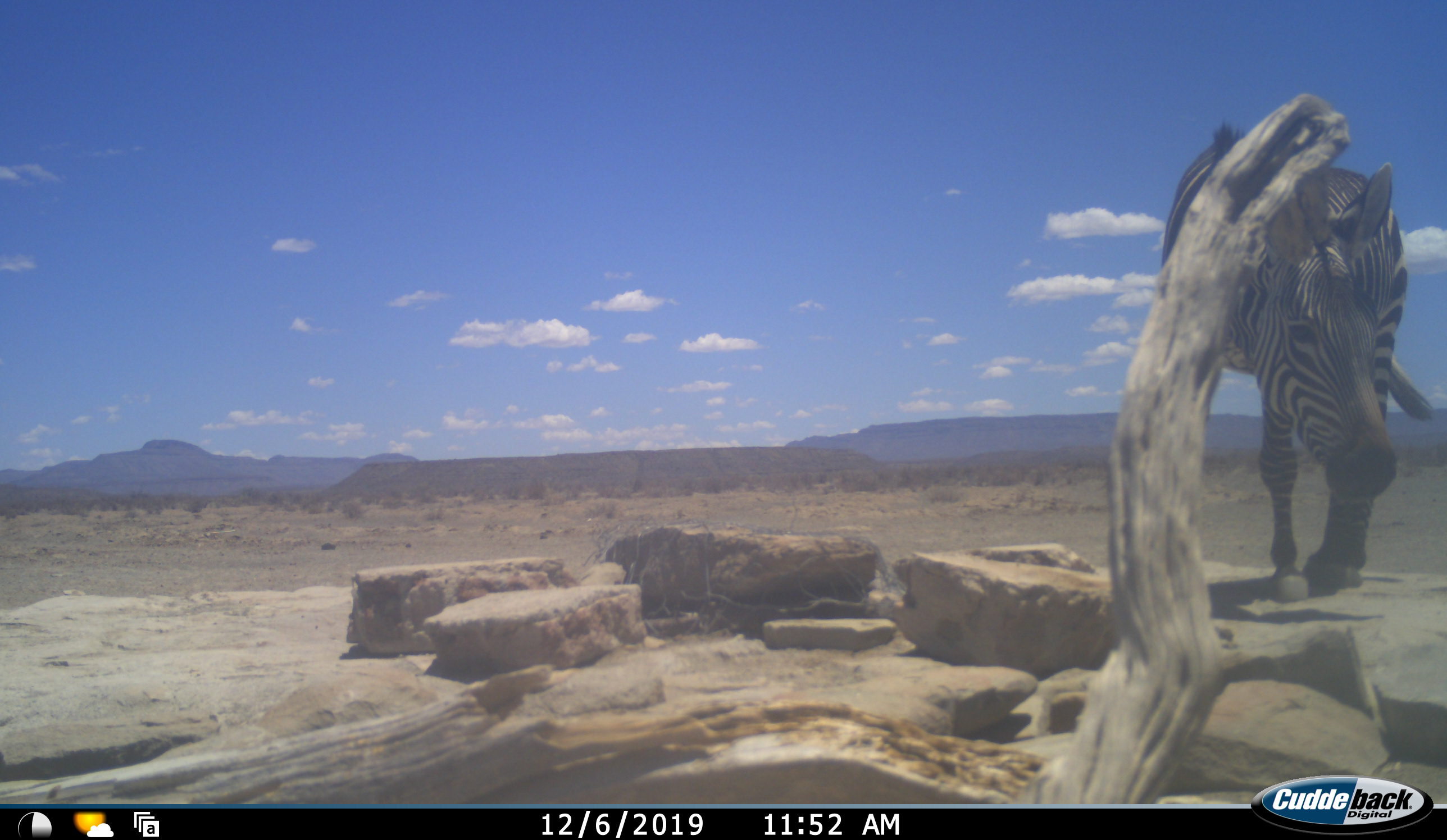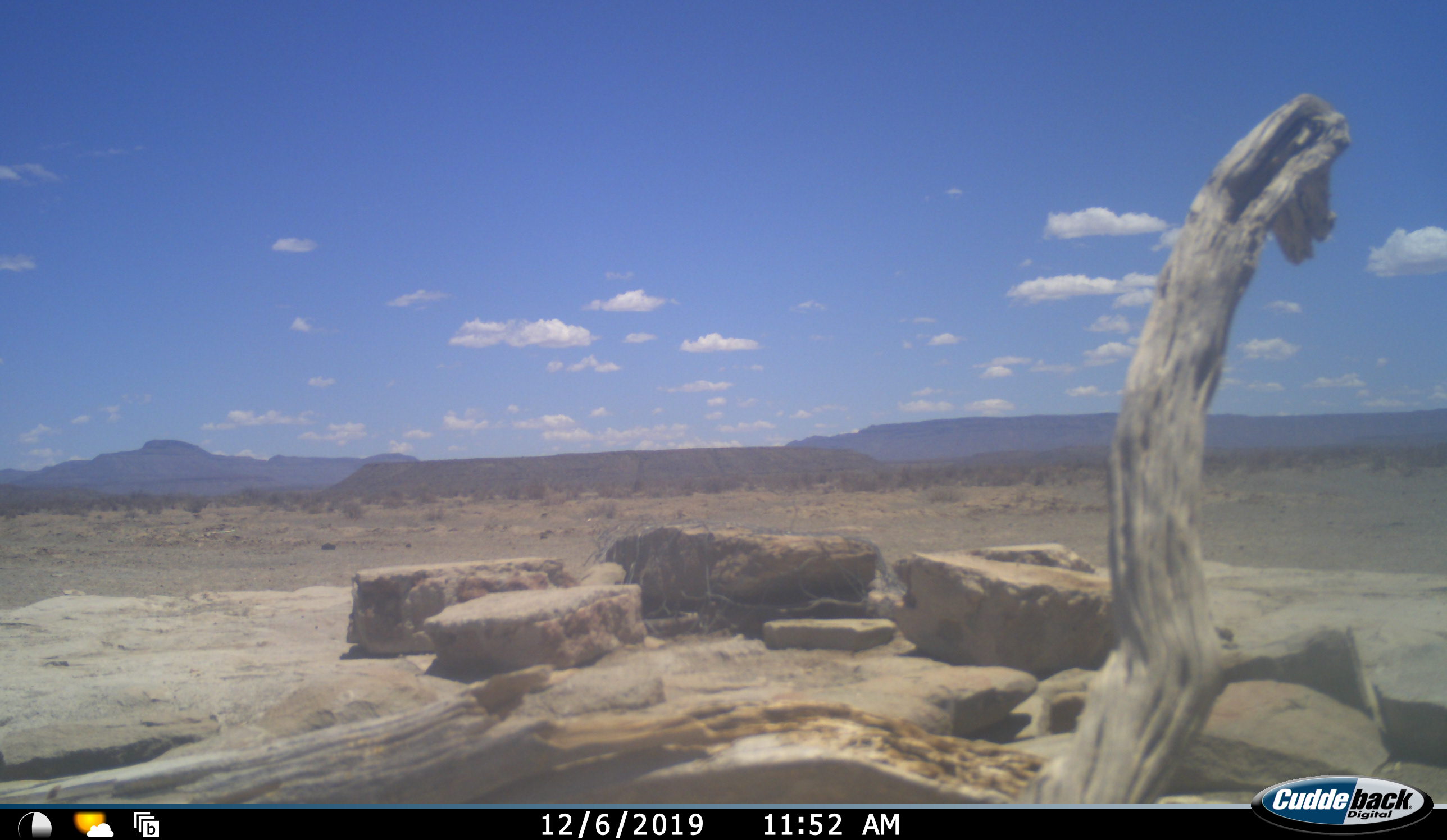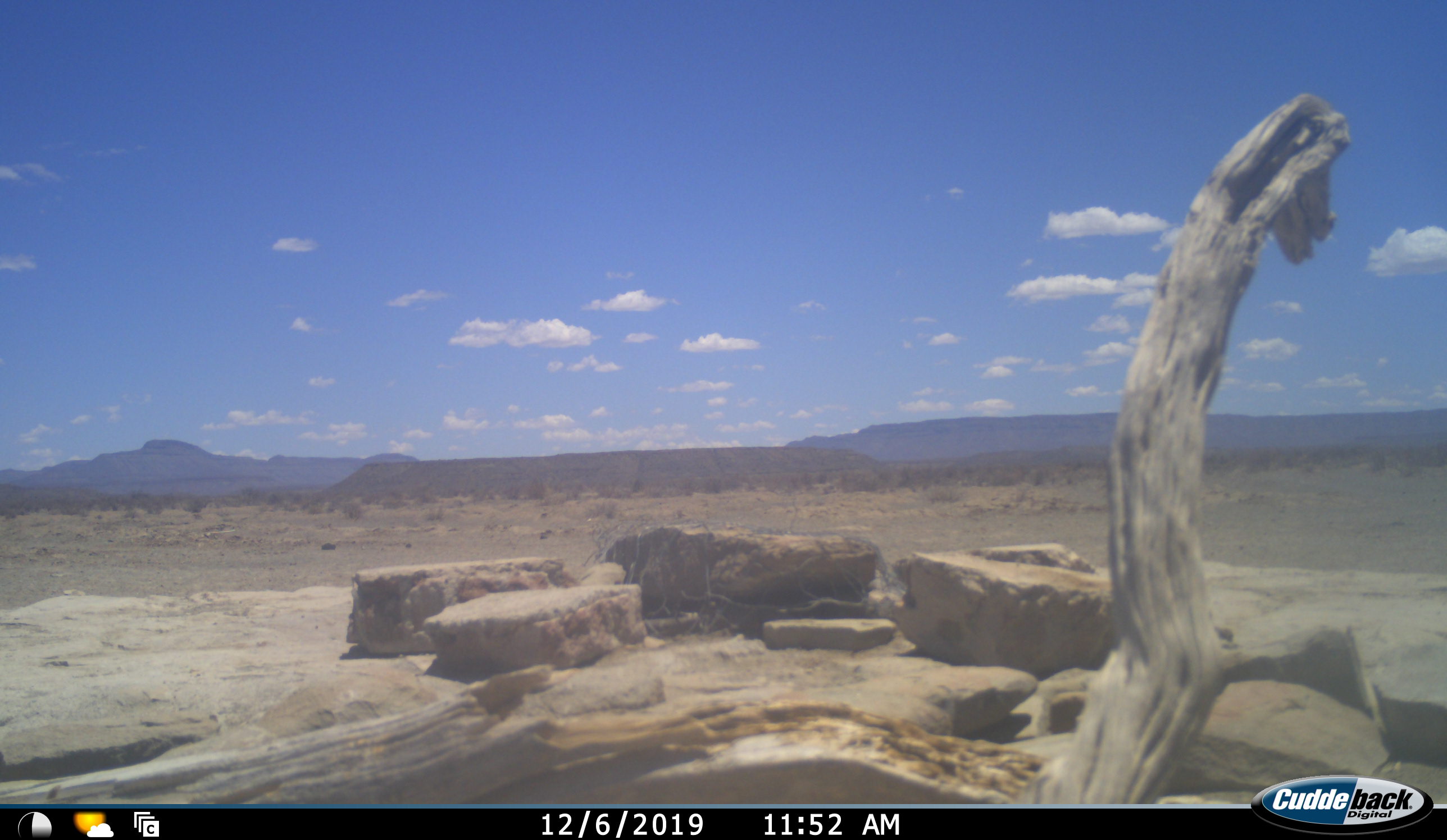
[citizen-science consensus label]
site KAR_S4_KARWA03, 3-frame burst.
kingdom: Animalia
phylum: Chordata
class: Mammalia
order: Perissodactyla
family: Equidae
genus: Equus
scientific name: Equus zebra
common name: mountain zebra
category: zebramountain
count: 1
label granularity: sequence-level